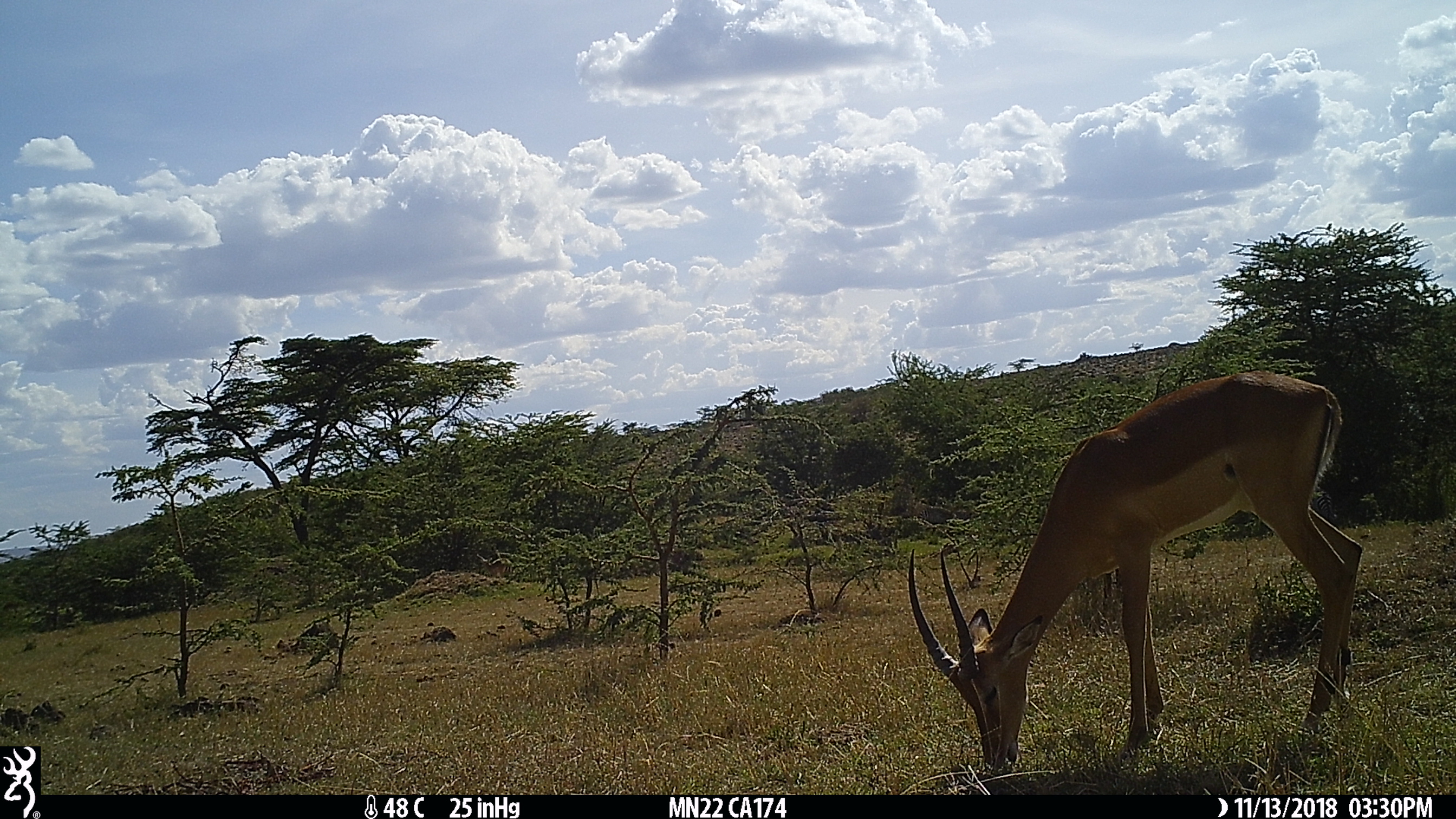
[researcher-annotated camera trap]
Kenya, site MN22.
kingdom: Animalia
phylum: Chordata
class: Mammalia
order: Artiodactyla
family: Bovidae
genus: Aepyceros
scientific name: Aepyceros melampus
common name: impala